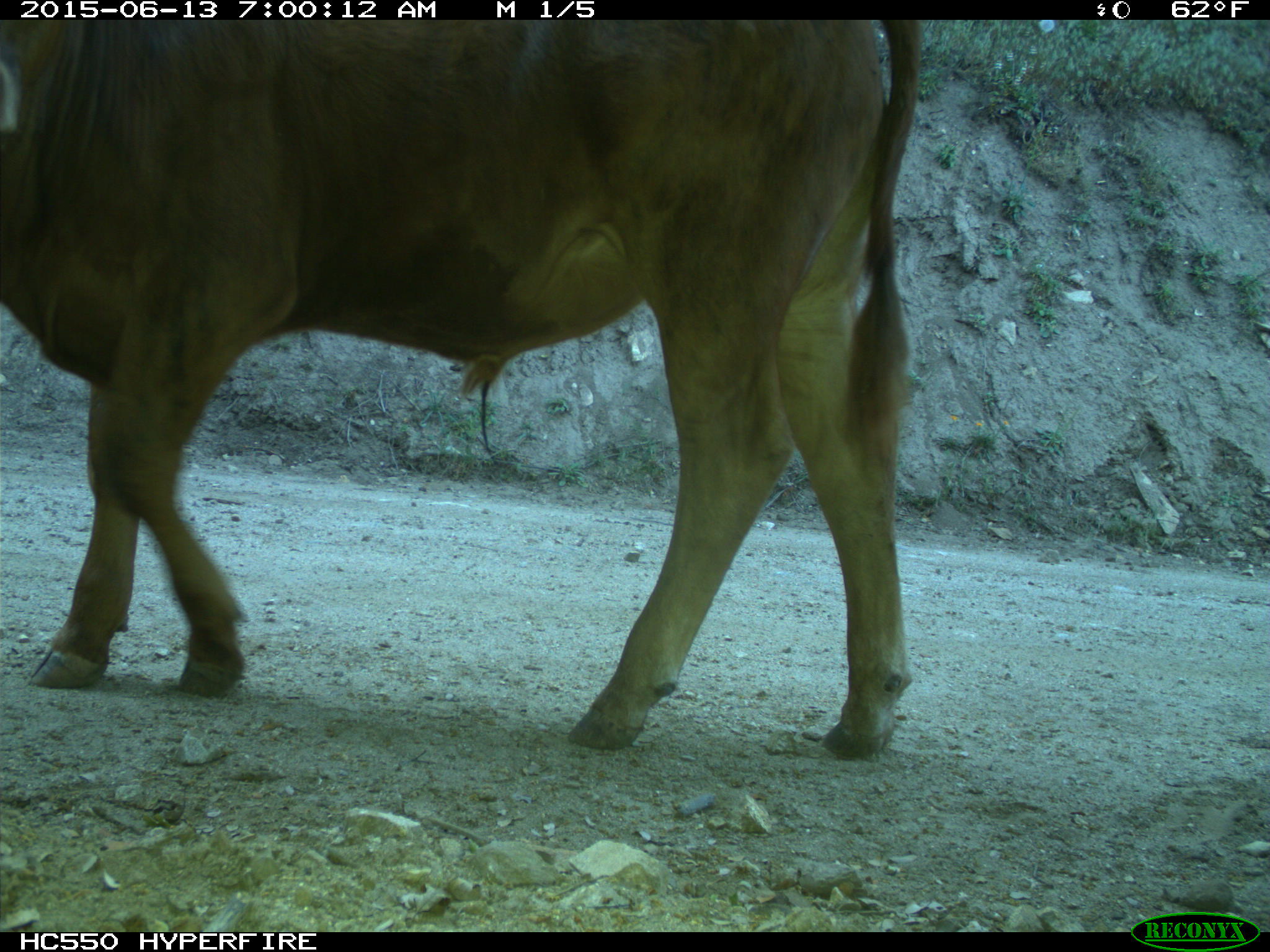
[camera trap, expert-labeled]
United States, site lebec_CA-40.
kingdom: Animalia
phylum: Chordata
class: Mammalia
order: Artiodactyla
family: Bovidae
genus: Bos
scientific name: Bos taurus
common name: domestic cow